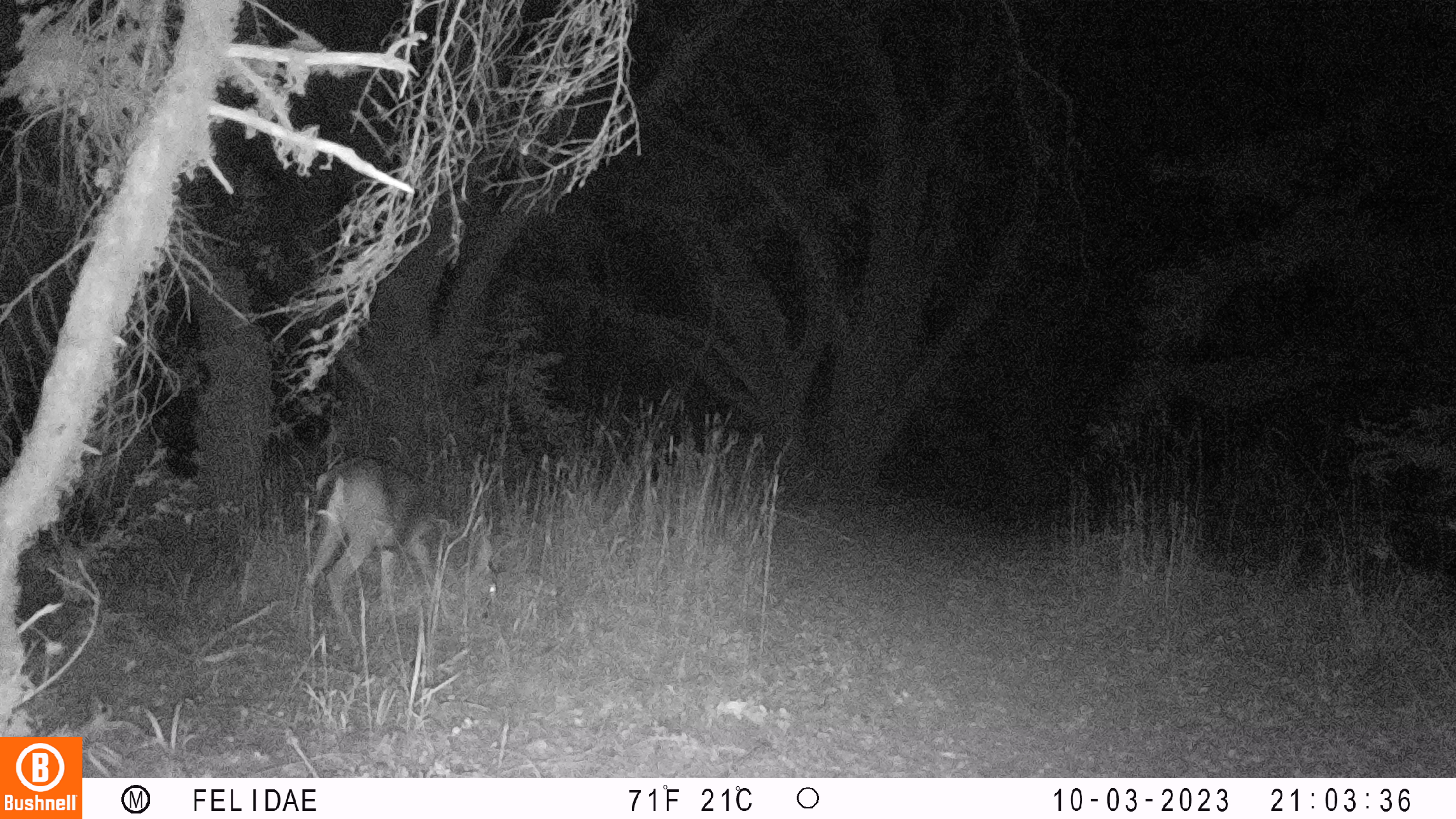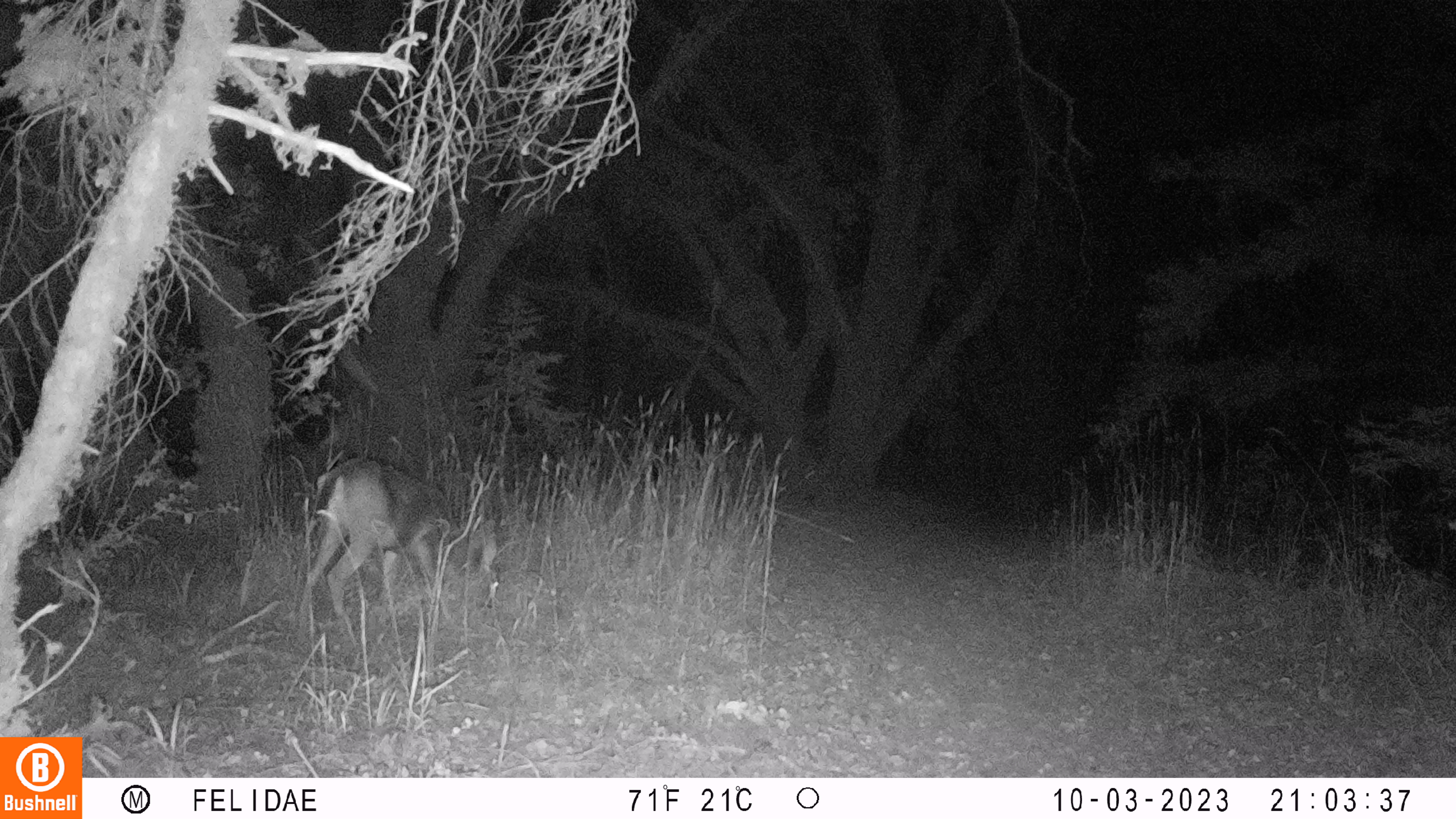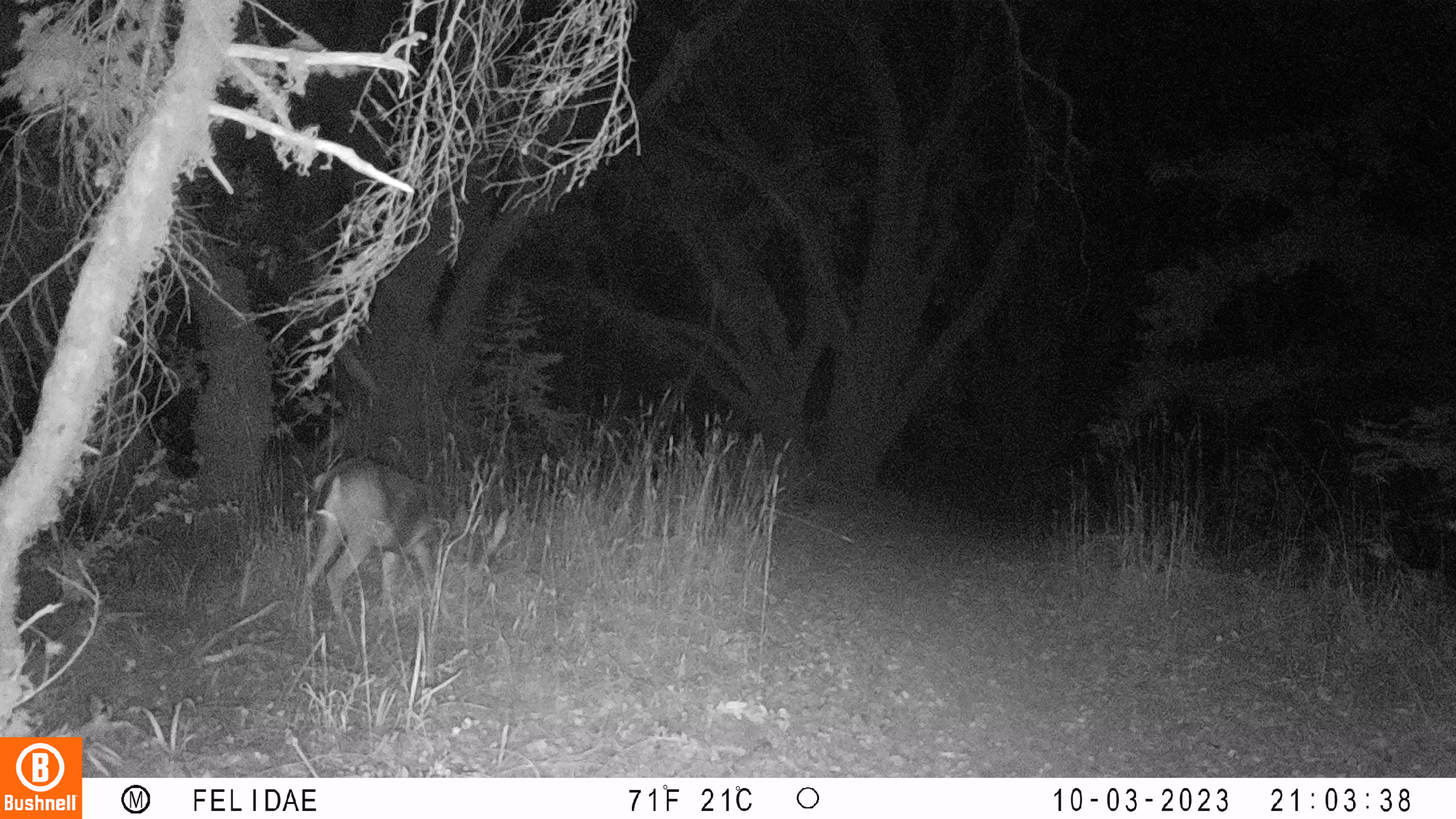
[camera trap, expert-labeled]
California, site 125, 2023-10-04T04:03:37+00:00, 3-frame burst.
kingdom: Animalia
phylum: Chordata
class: Mammalia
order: Artiodactyla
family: Cervidae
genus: Odocoileus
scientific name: Odocoileus hemionus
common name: mule deer